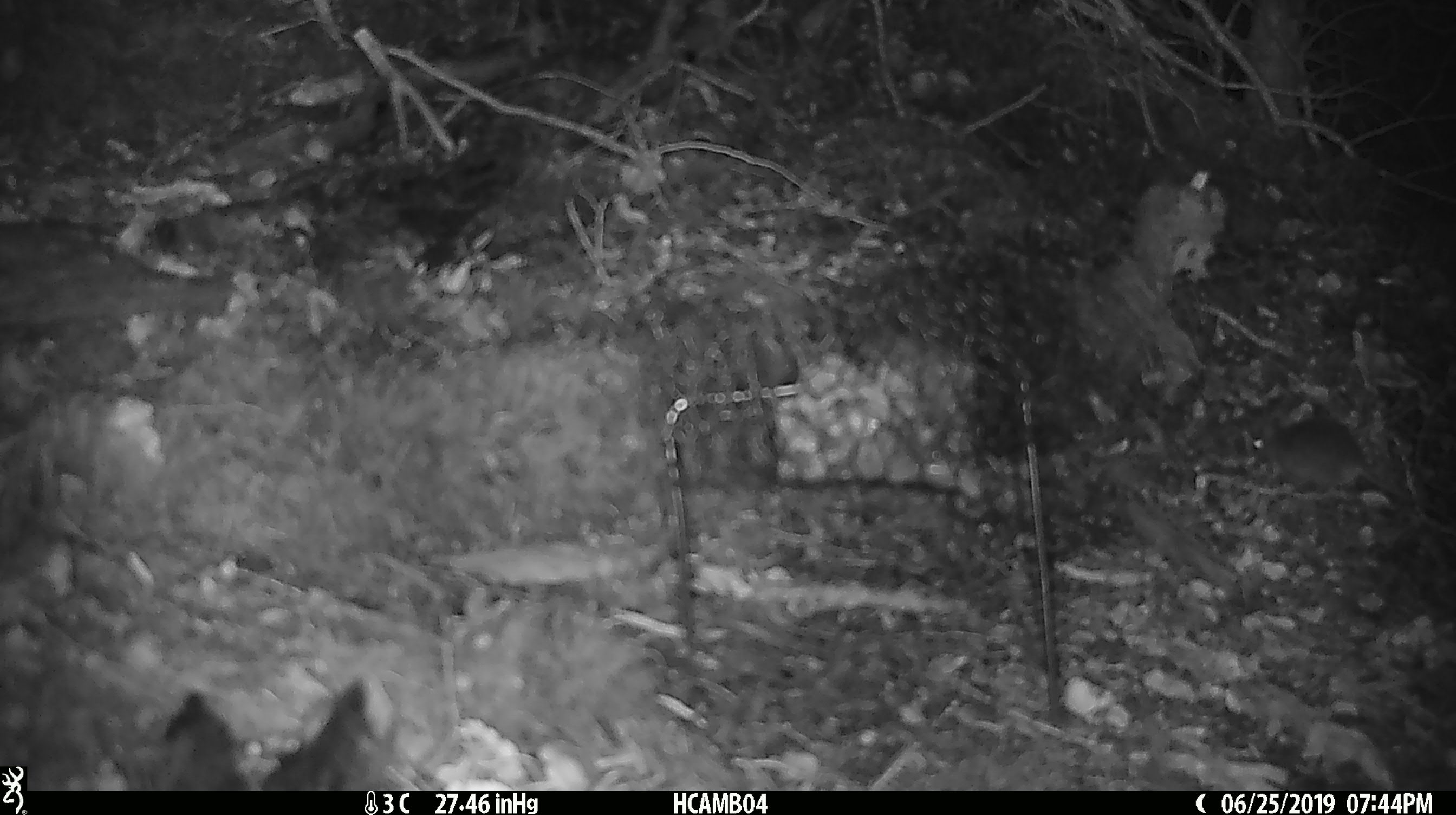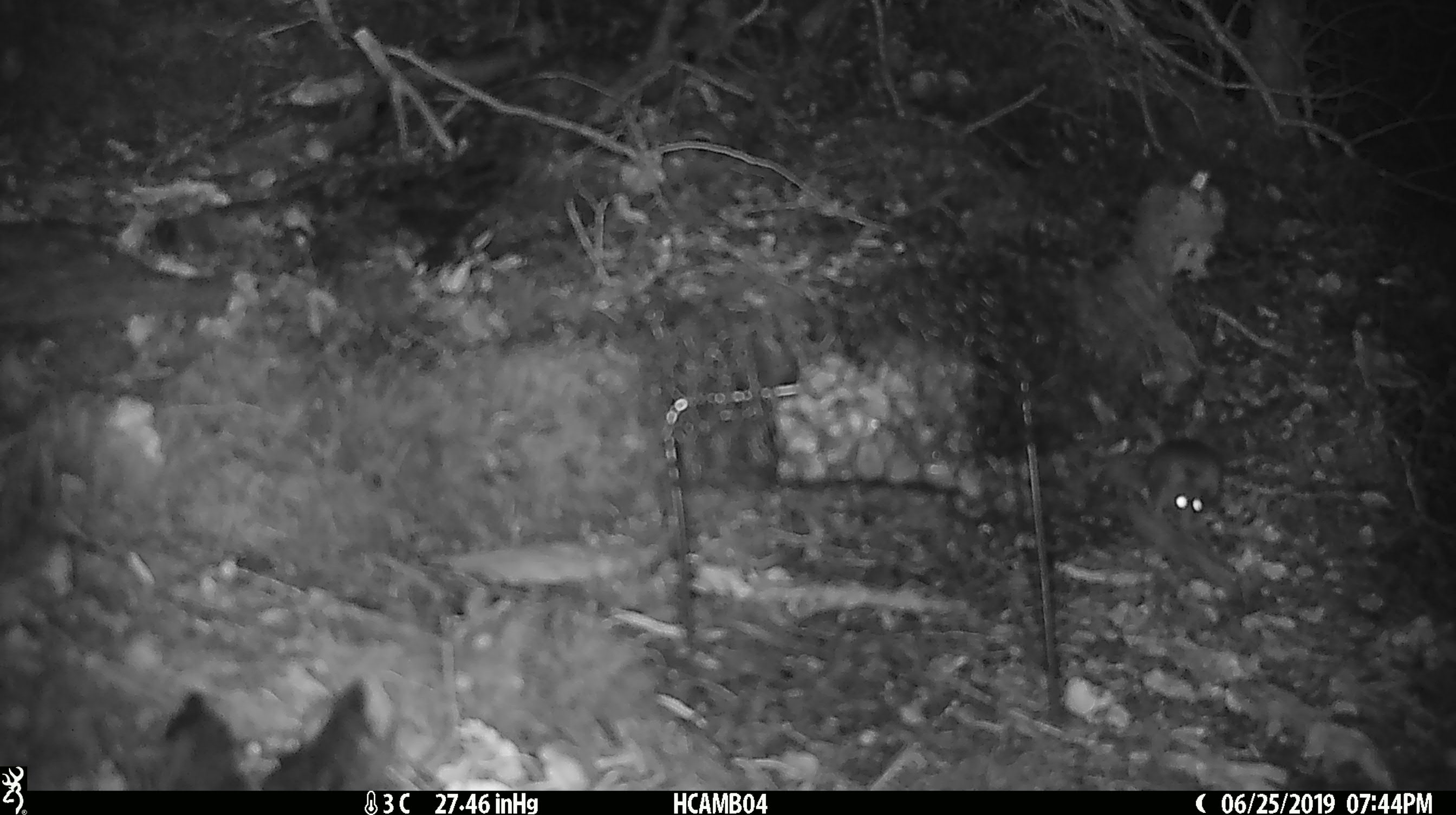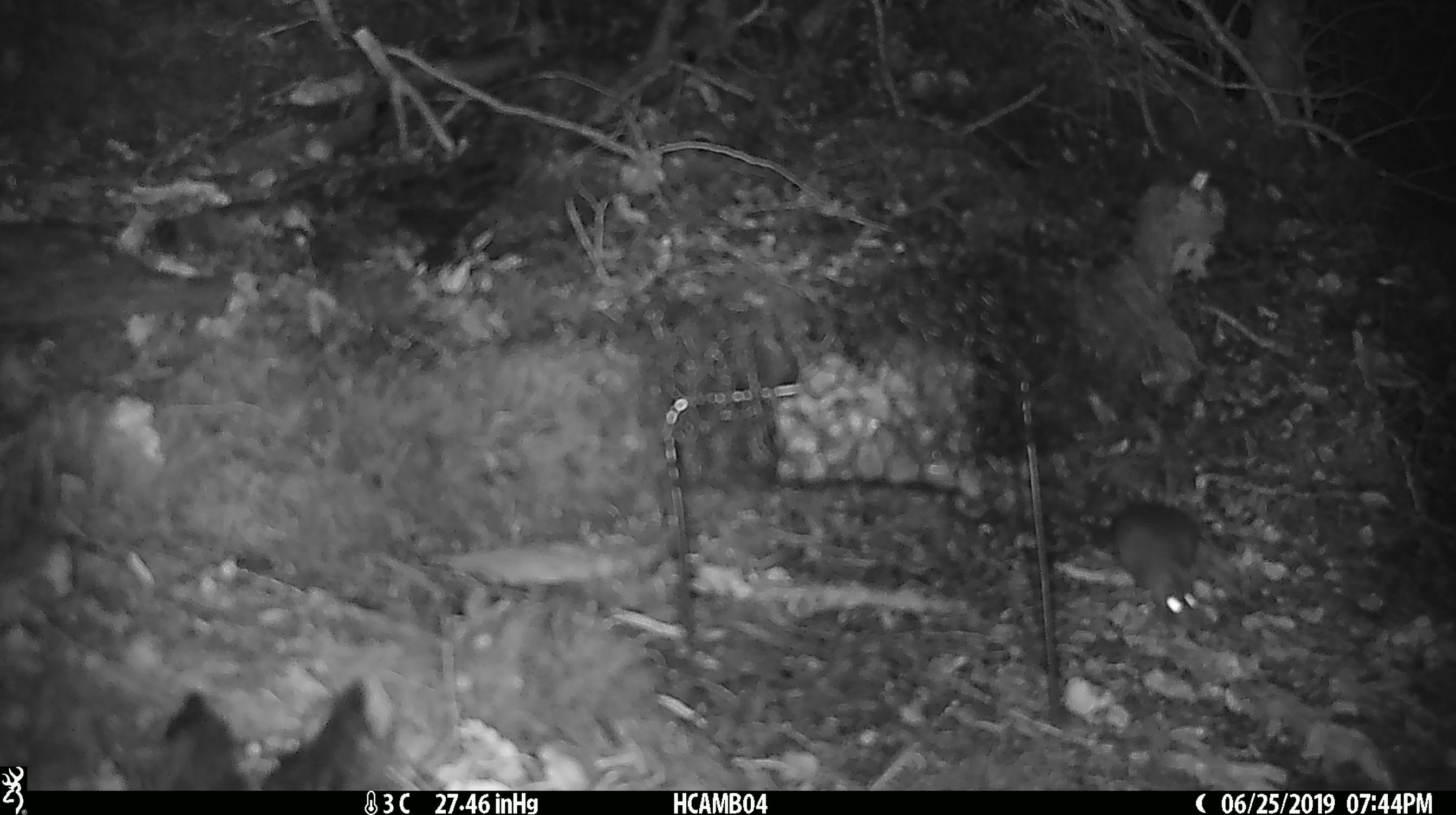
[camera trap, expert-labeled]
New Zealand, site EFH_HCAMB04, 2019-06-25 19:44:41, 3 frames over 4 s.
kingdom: Animalia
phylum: Chordata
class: Mammalia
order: Rodentia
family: Muridae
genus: Mus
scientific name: Mus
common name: mouse